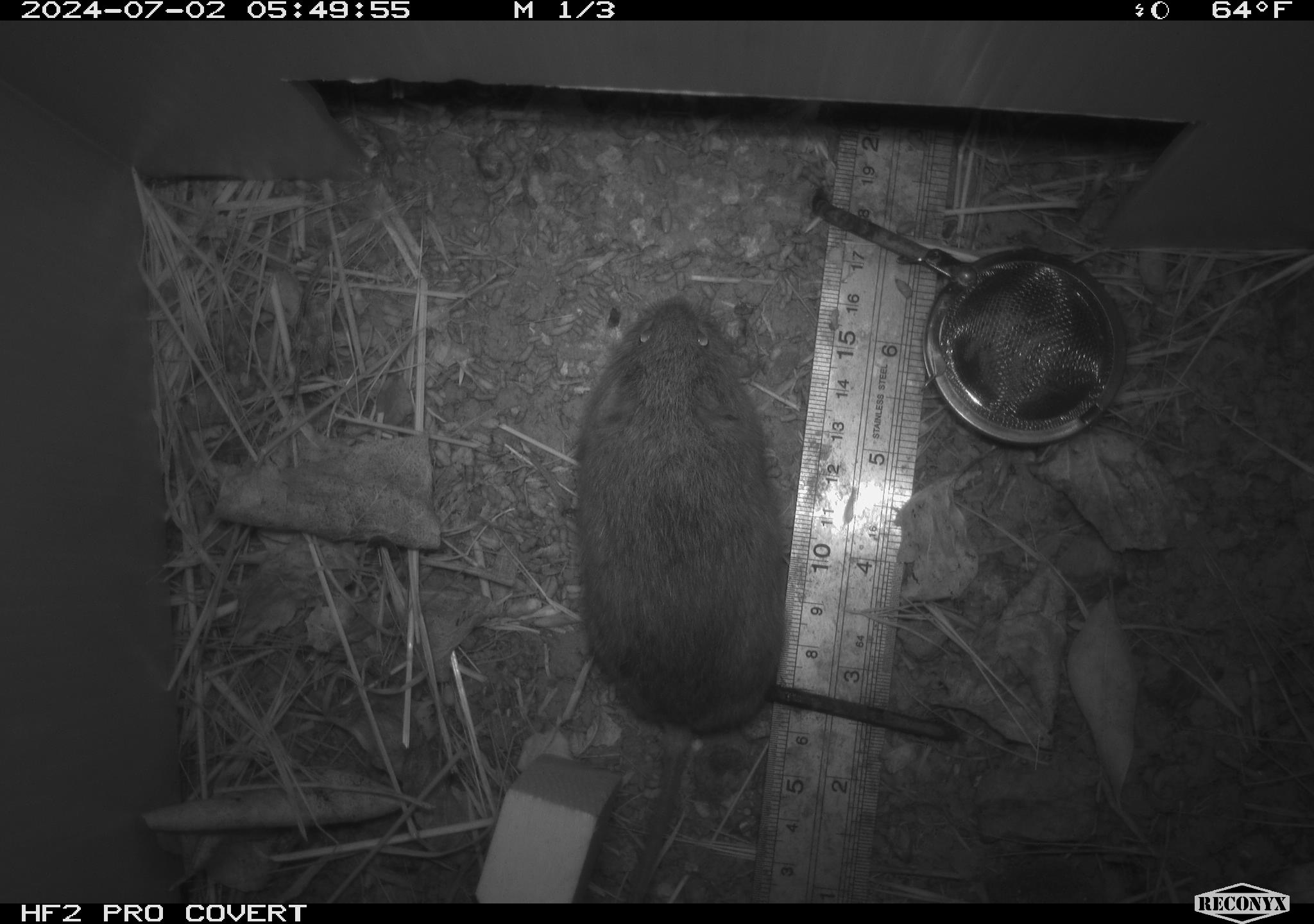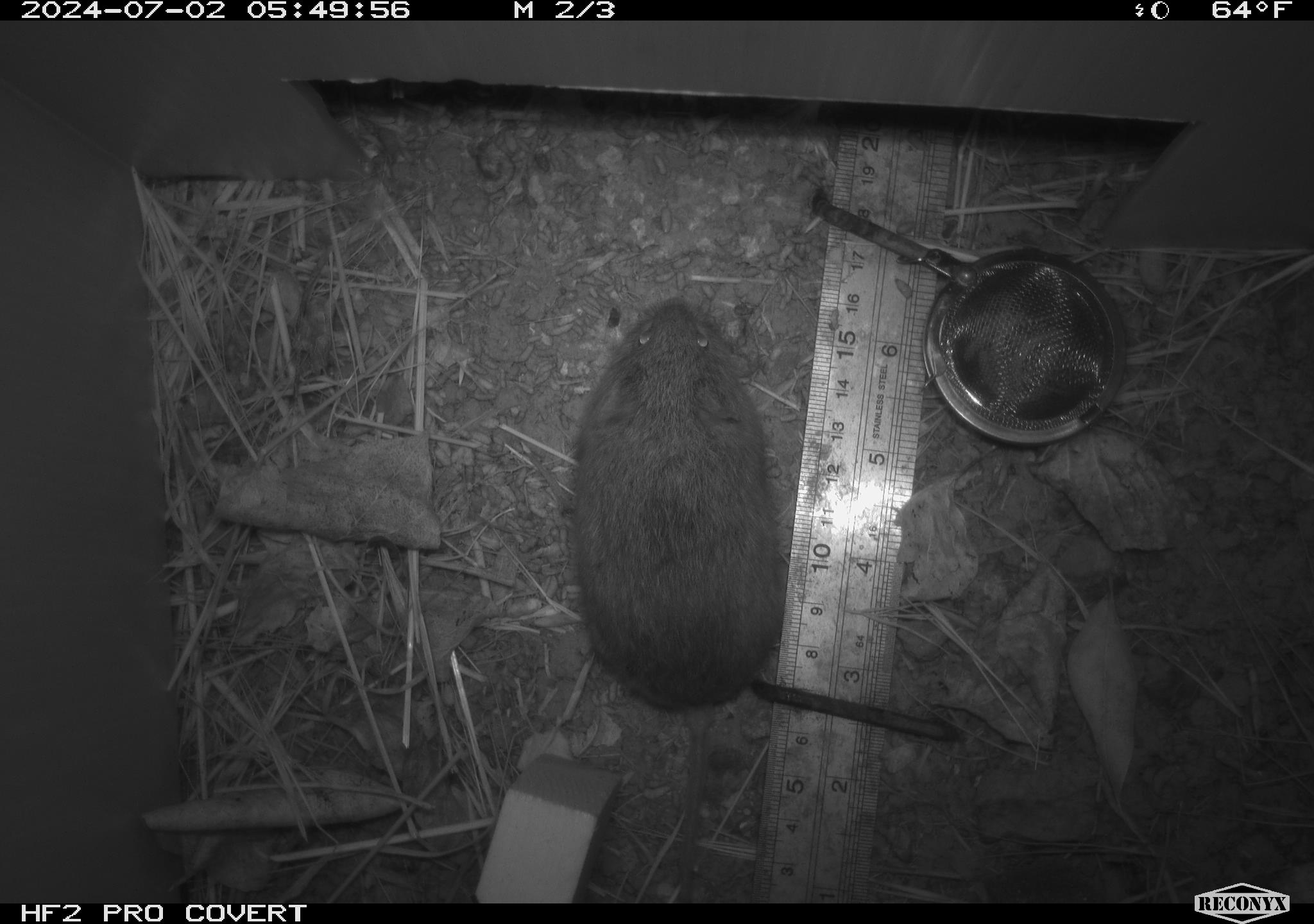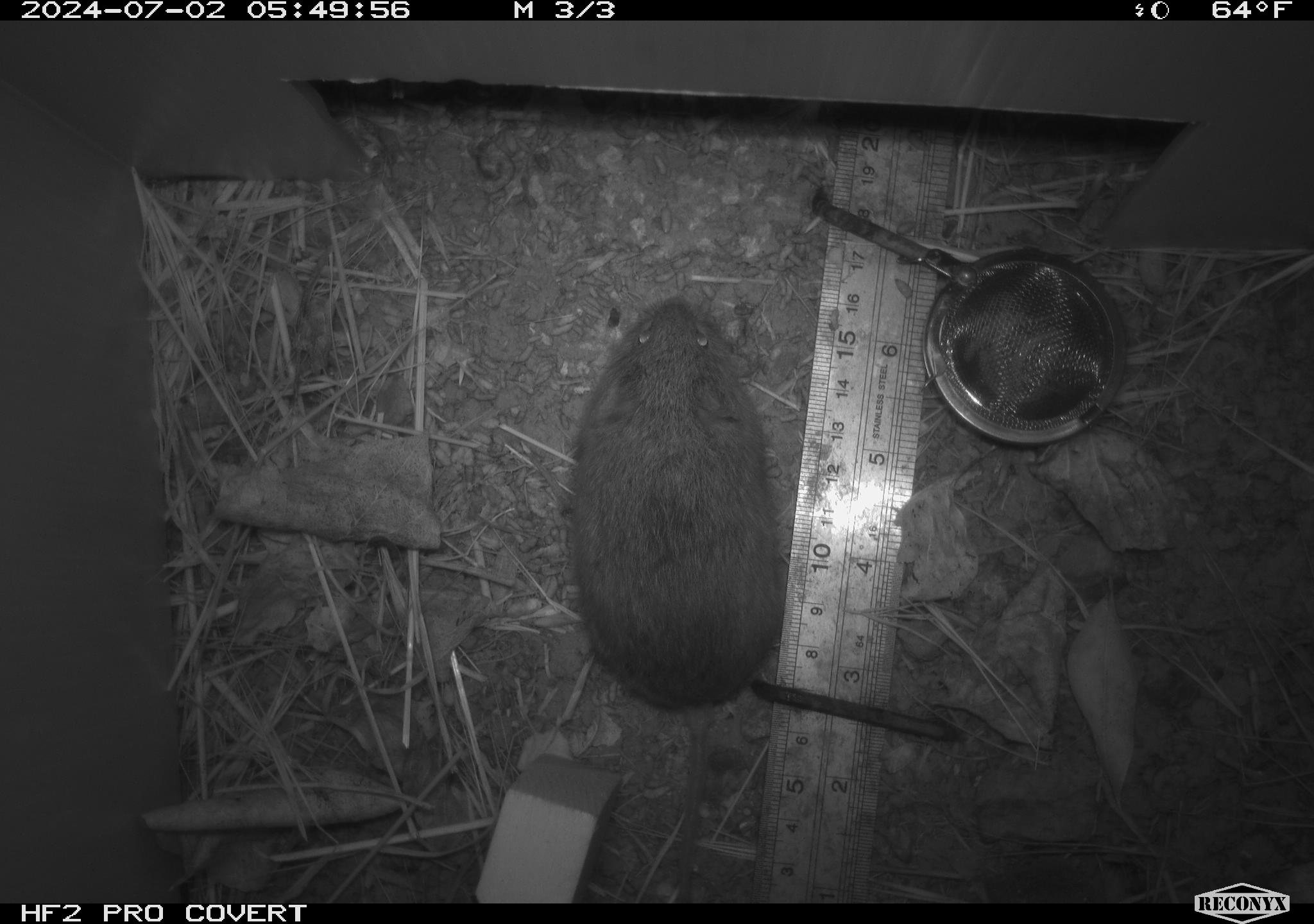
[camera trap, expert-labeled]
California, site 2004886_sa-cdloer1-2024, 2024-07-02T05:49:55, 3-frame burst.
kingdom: Animalia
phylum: Chordata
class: Mammalia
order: Rodentia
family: Cricetidae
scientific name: Arvicolinae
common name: voles, lemmings, and muskrats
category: arvicolinae subfamily